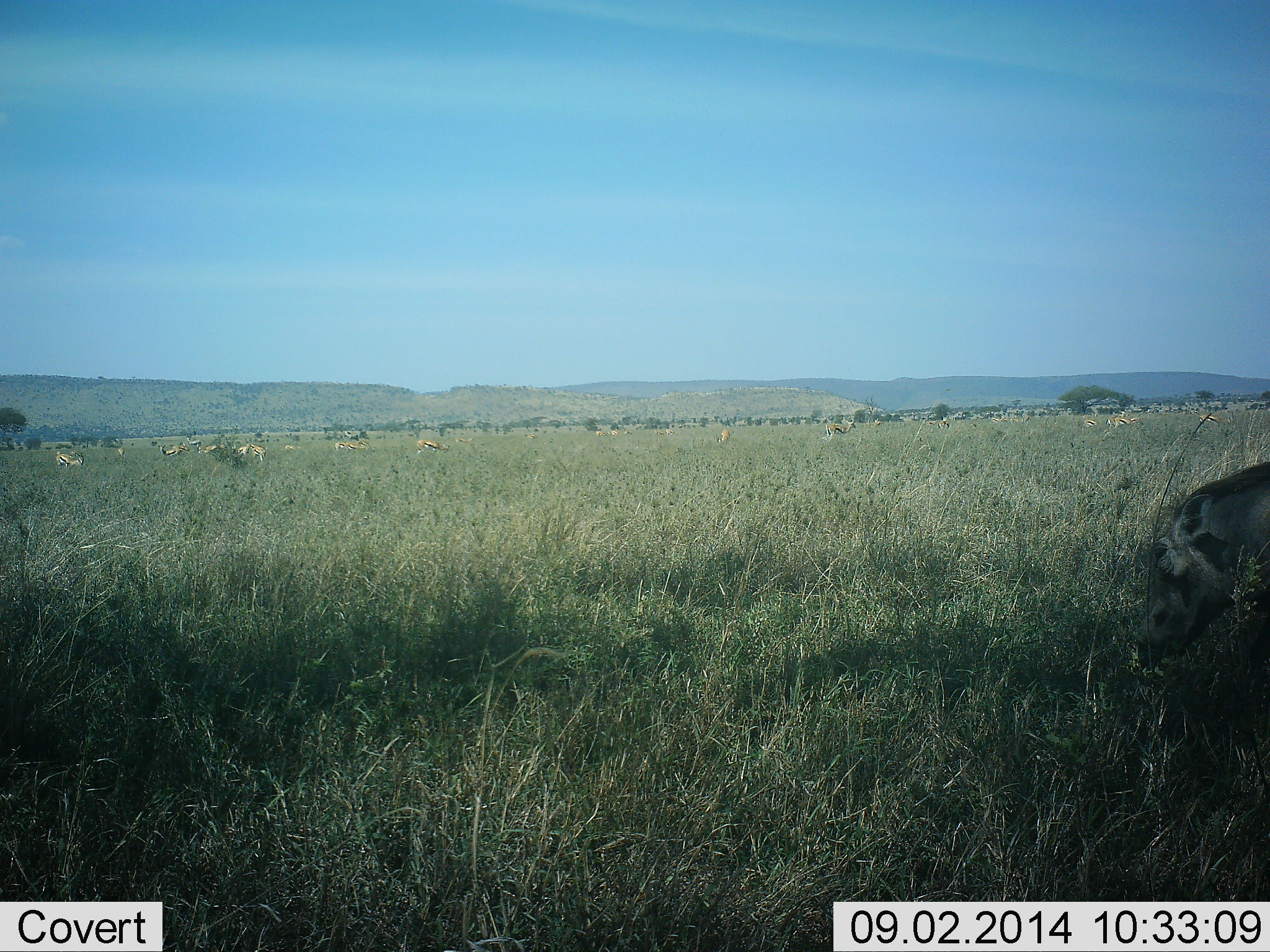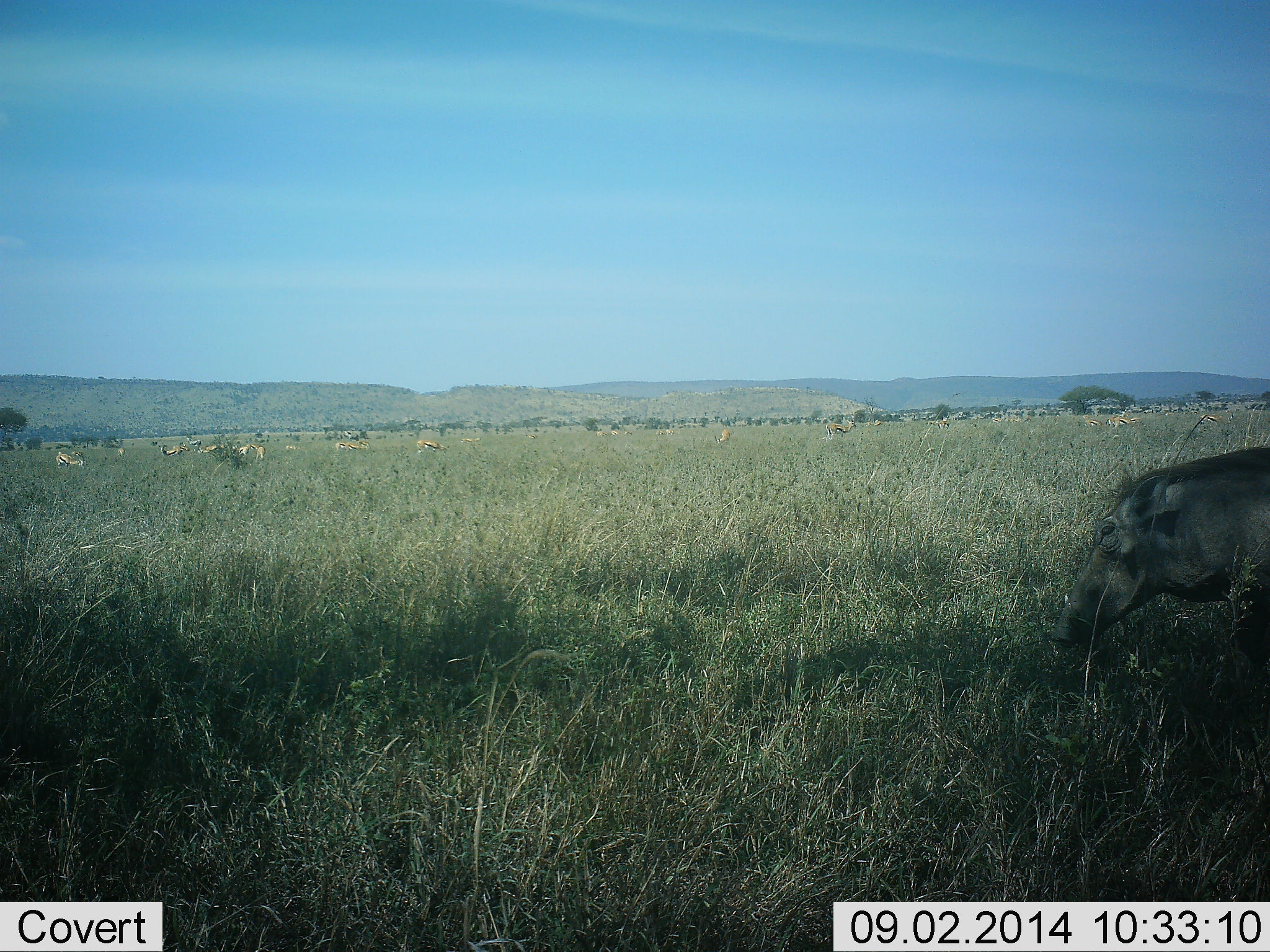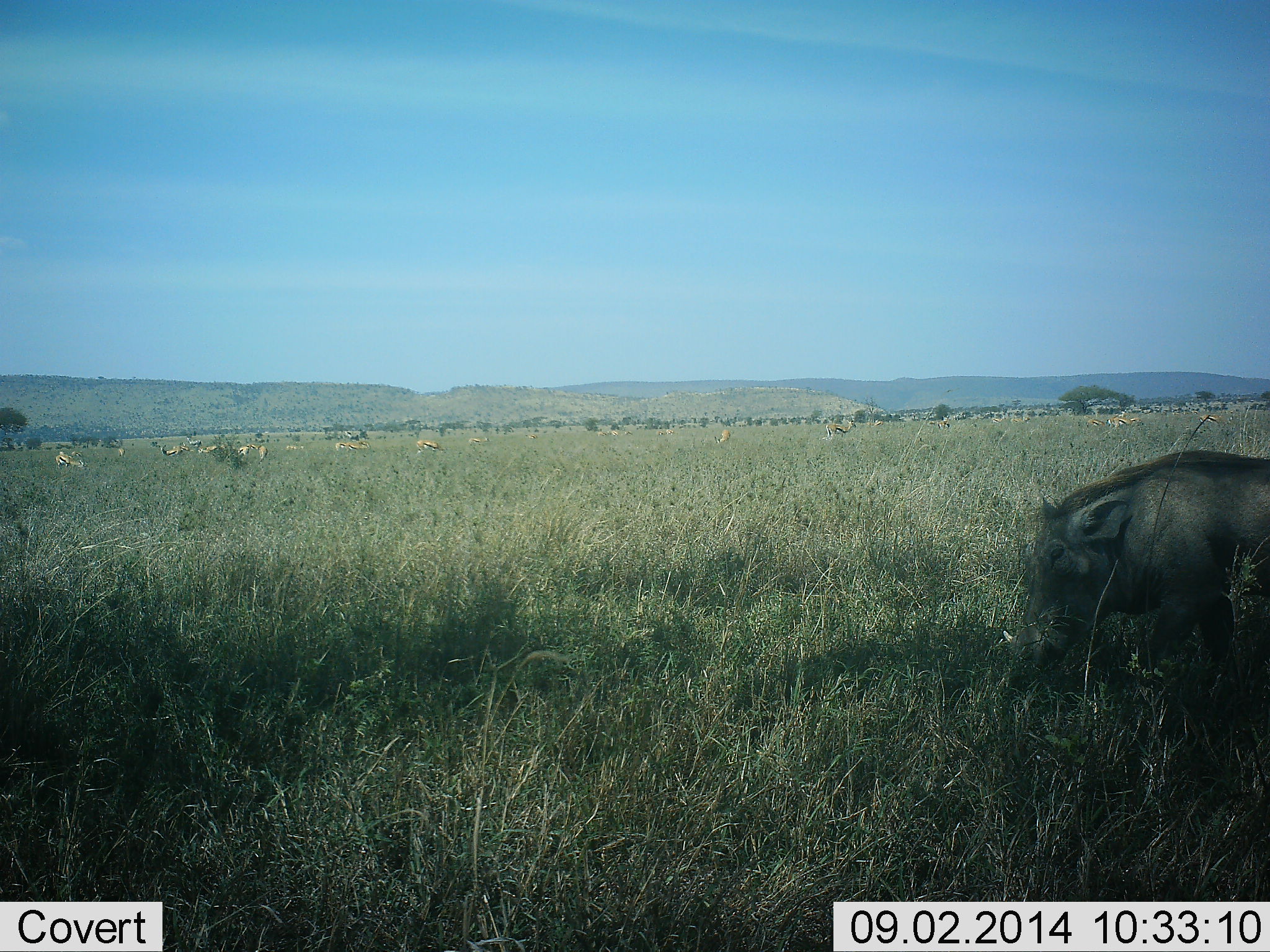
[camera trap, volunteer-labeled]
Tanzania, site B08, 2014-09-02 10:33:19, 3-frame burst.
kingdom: Animalia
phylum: Chordata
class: Mammalia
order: Artiodactyla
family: Suidae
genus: Phacochoerus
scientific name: Phacochoerus africanus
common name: warthog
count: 1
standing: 33%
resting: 0%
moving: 72%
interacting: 0%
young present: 0%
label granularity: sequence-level